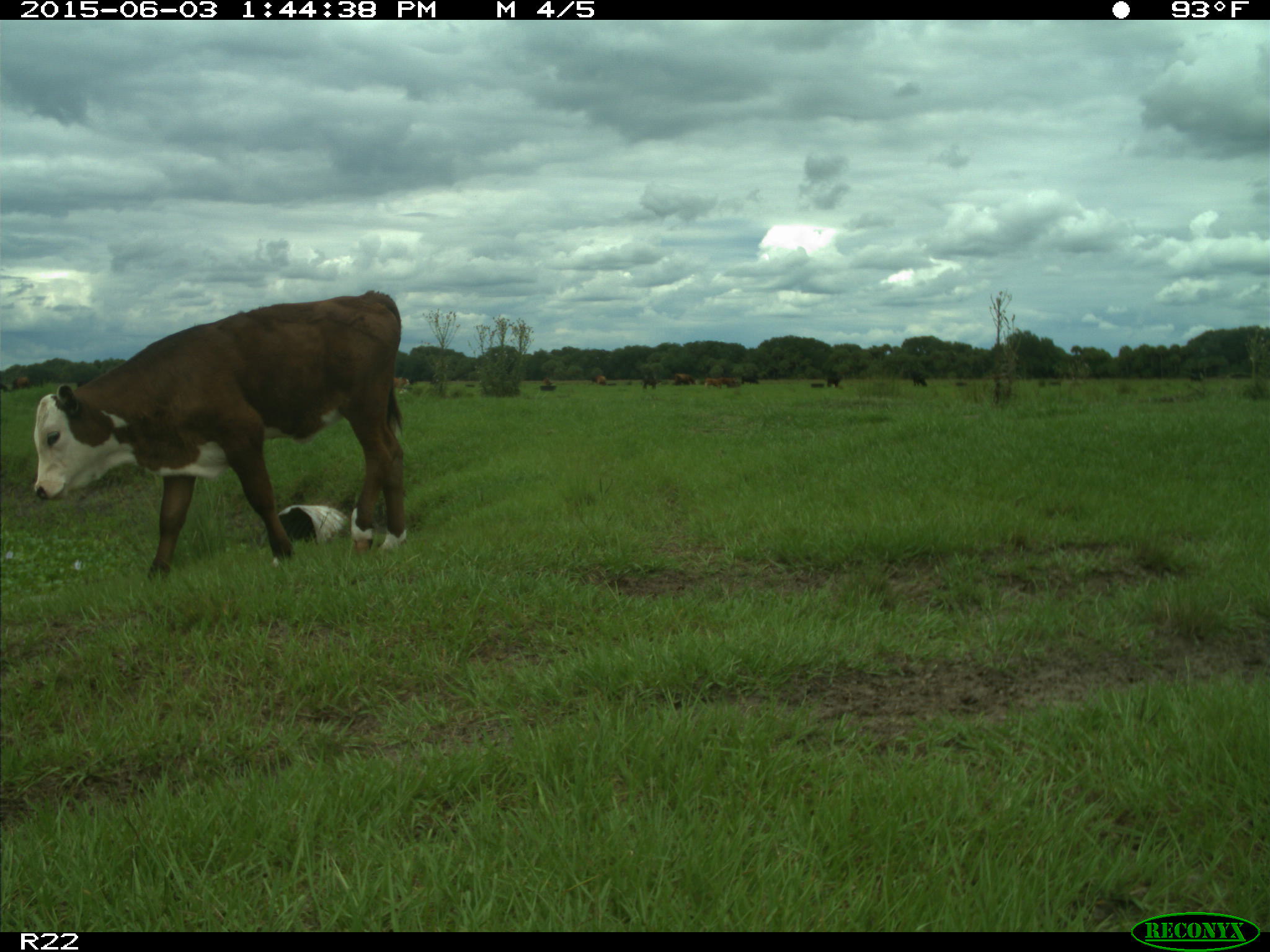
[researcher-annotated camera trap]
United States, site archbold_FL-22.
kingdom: Animalia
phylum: Chordata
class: Mammalia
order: Artiodactyla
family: Bovidae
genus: Bos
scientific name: Bos taurus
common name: domestic cow